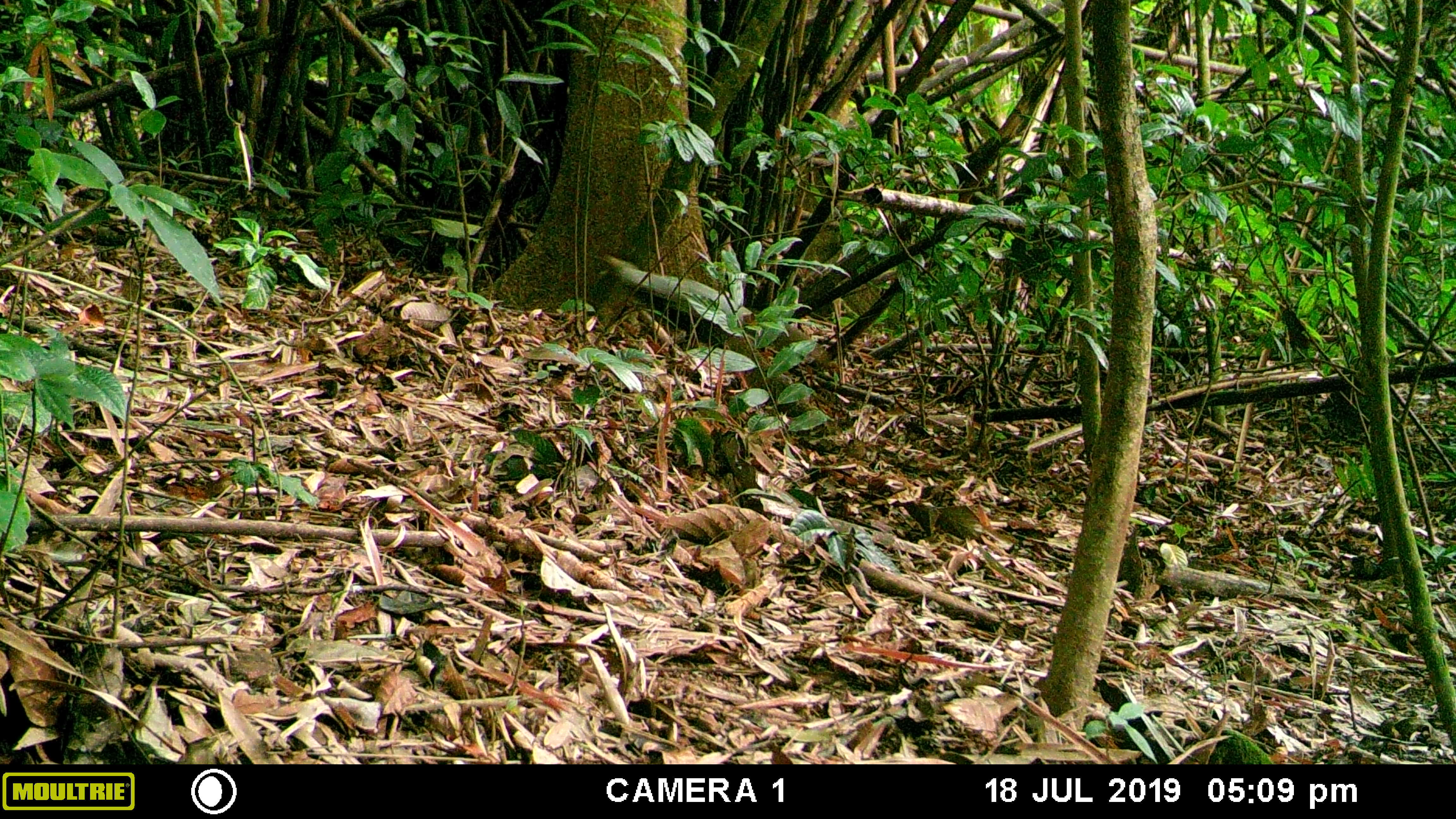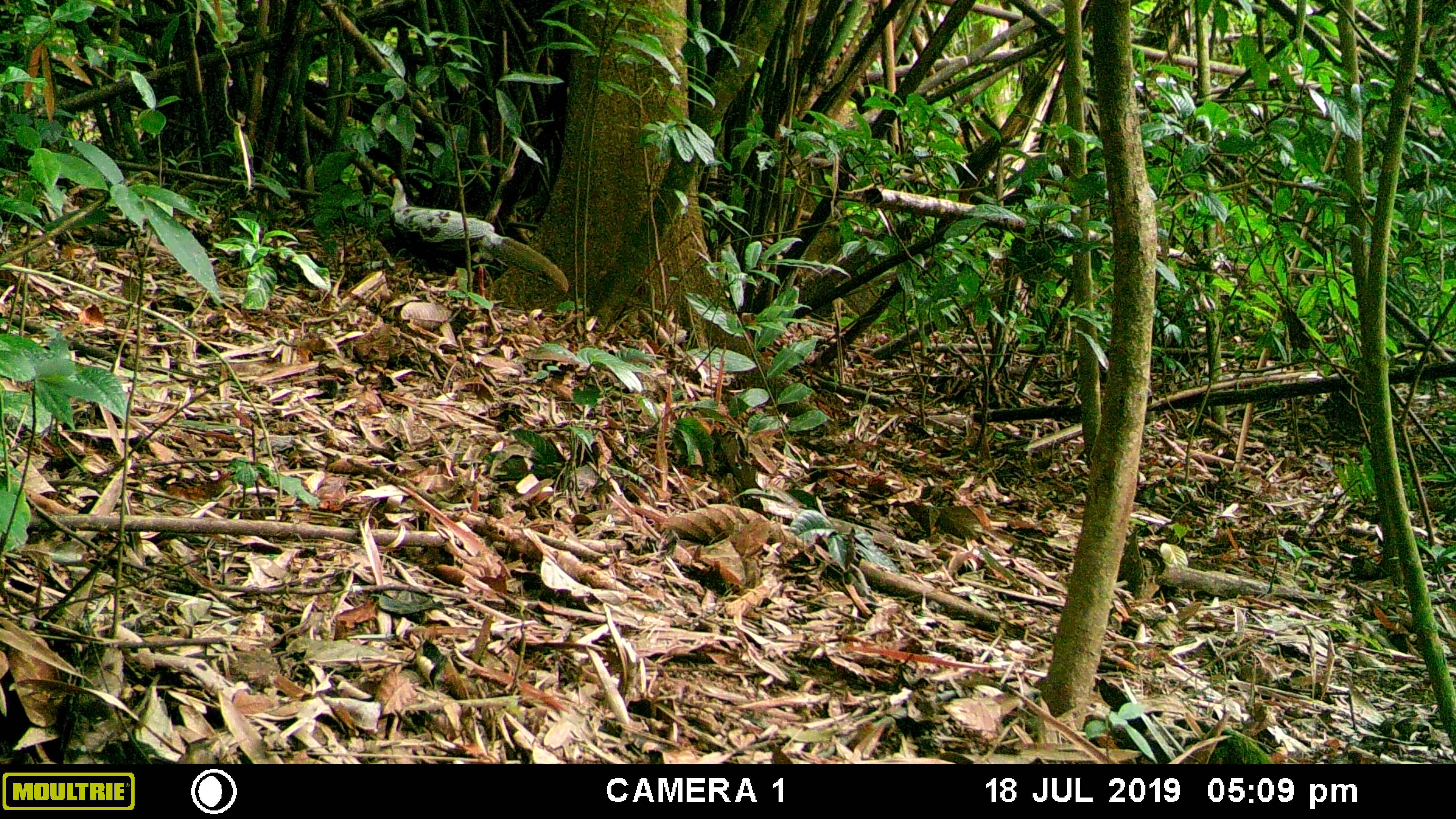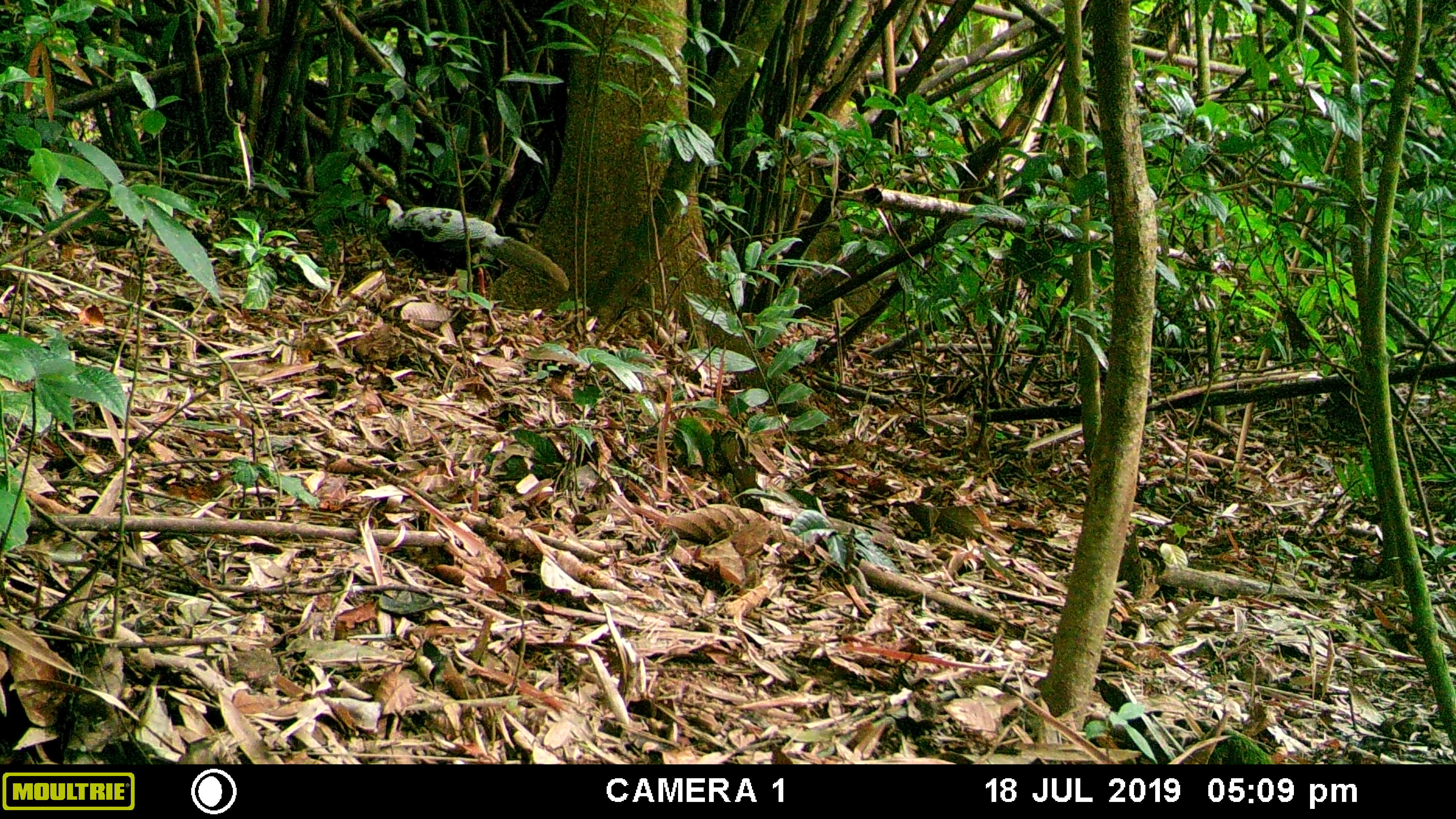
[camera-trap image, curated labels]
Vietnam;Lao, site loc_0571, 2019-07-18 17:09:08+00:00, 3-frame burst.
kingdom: Animalia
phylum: Chordata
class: Aves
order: Galliformes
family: Phasianidae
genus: Lophura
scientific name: Lophura nycthemera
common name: silver pheasant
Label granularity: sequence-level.